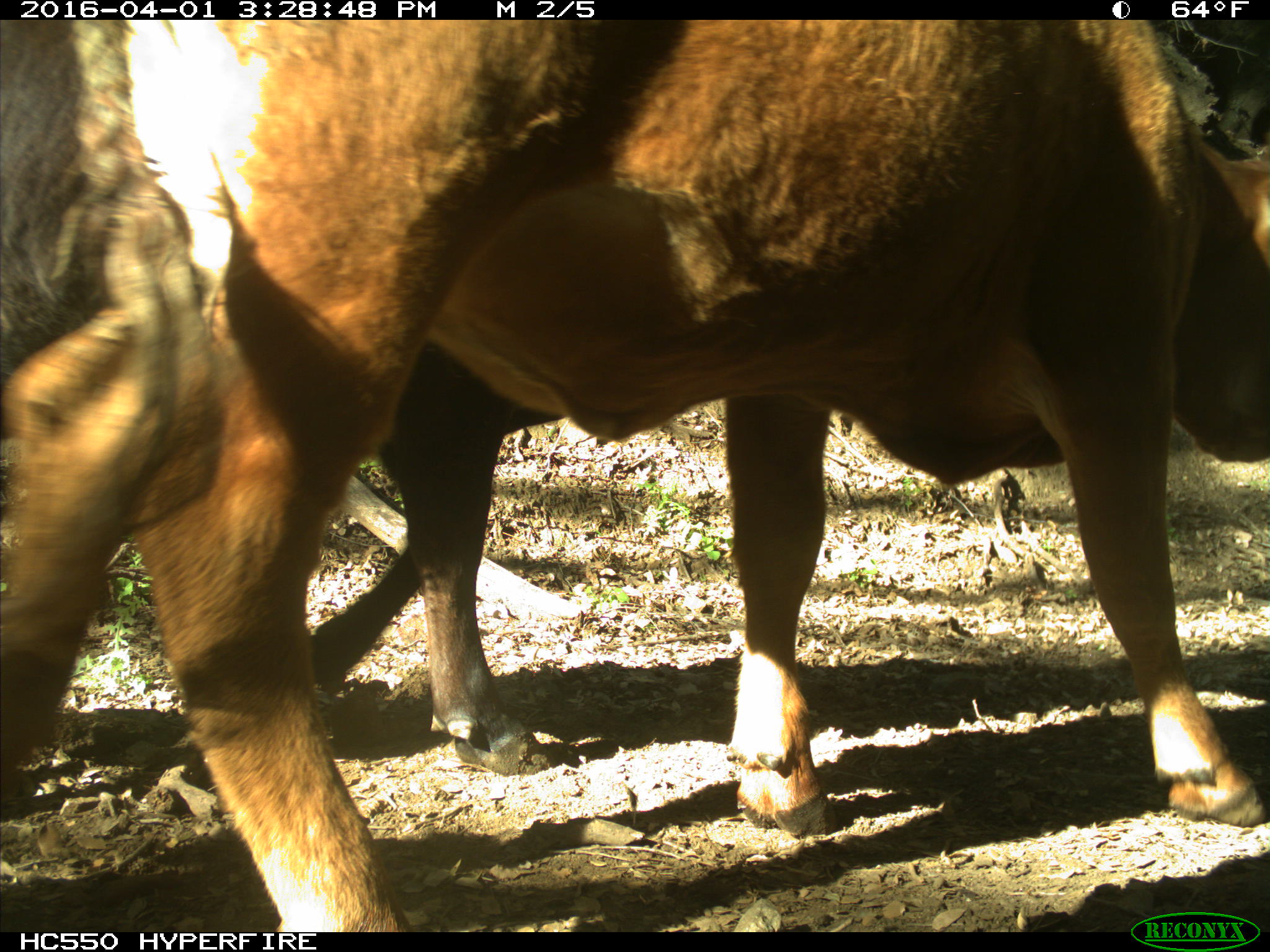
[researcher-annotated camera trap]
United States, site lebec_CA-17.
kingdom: Animalia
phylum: Chordata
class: Mammalia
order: Artiodactyla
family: Bovidae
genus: Bos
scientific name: Bos taurus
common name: domestic cow